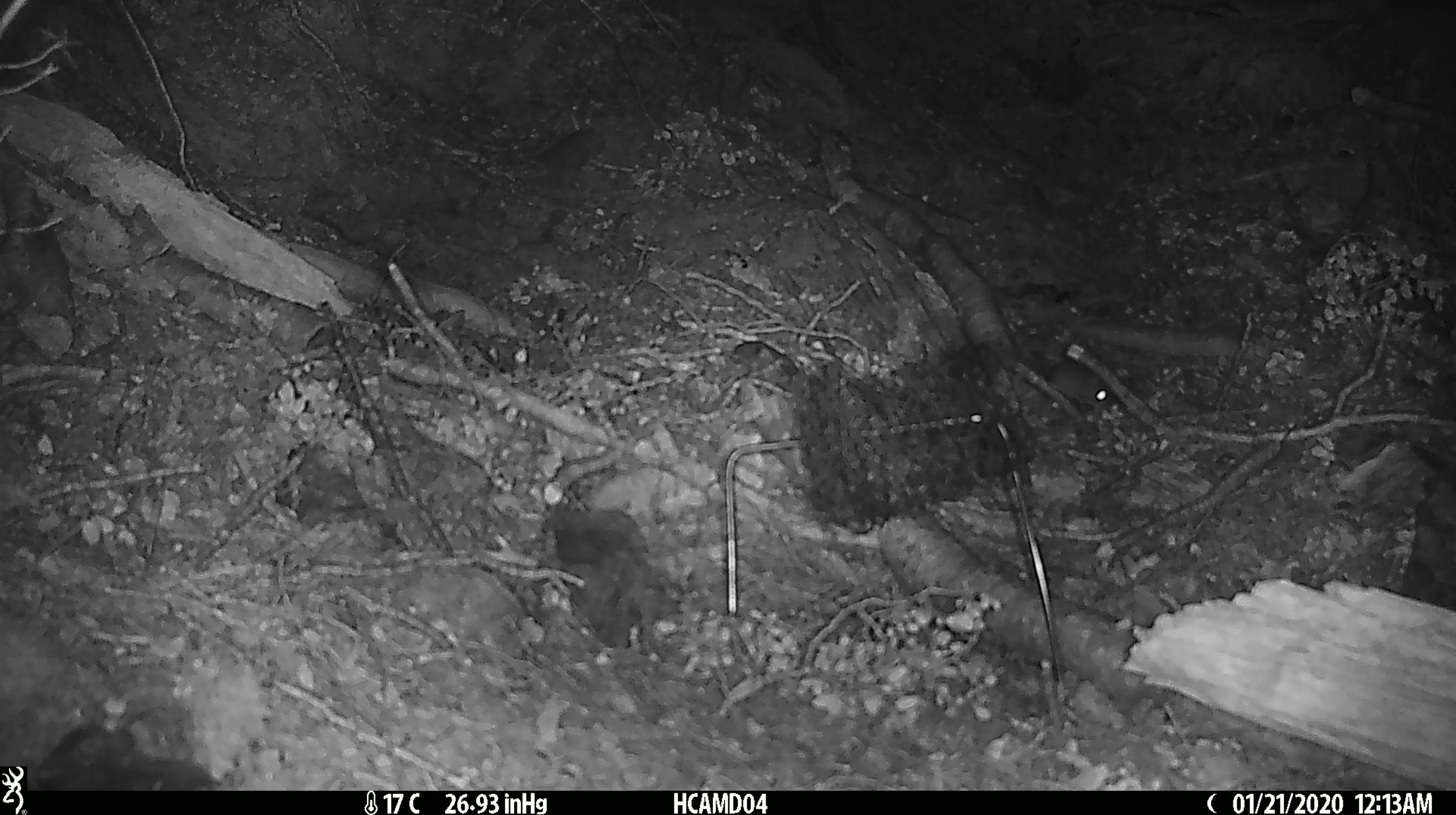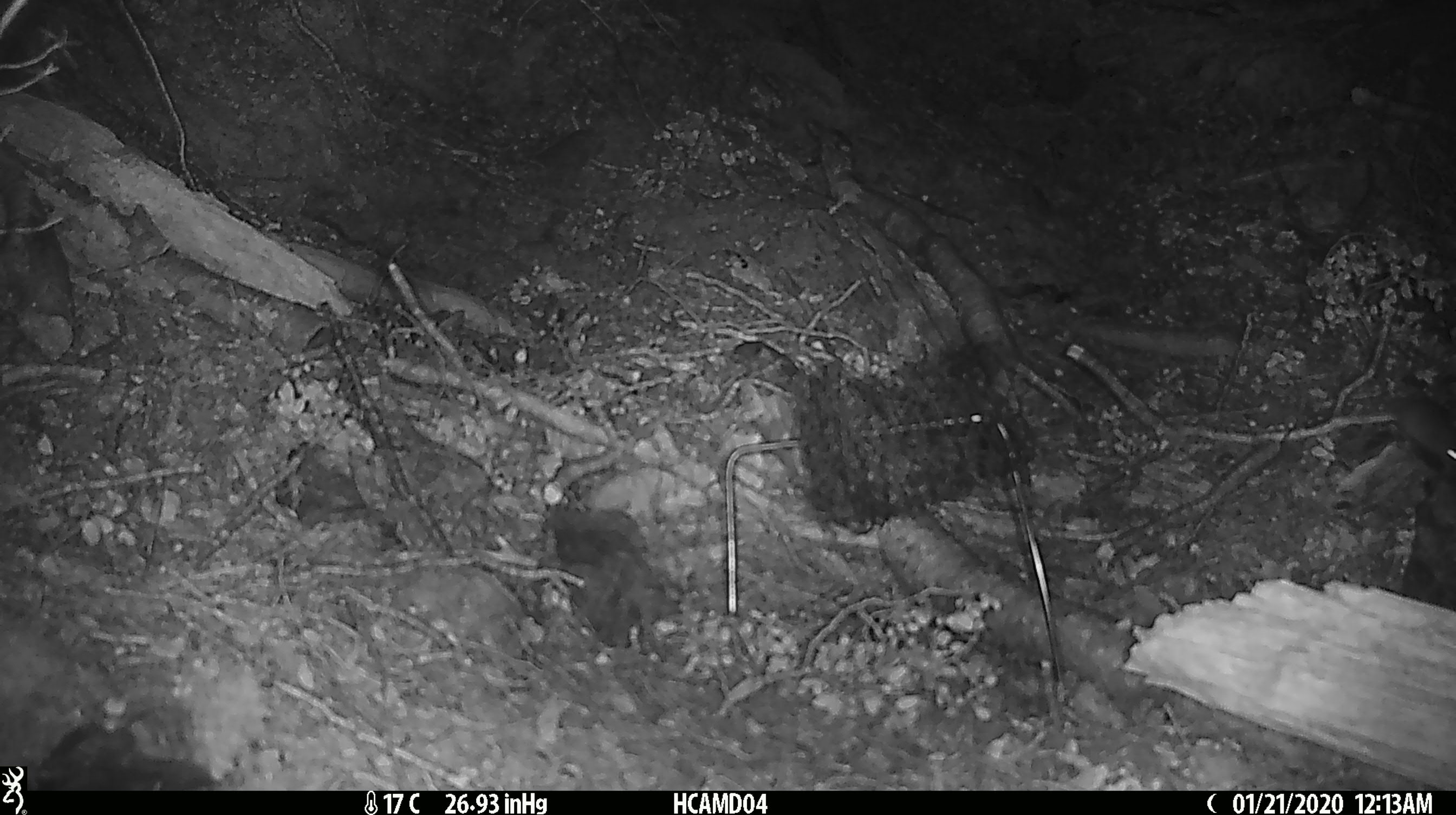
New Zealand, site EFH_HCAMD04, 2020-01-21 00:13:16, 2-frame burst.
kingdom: Animalia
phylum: Chordata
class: Mammalia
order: Rodentia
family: Muridae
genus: Mus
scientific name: Mus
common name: mouse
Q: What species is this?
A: Mouse (Mus).